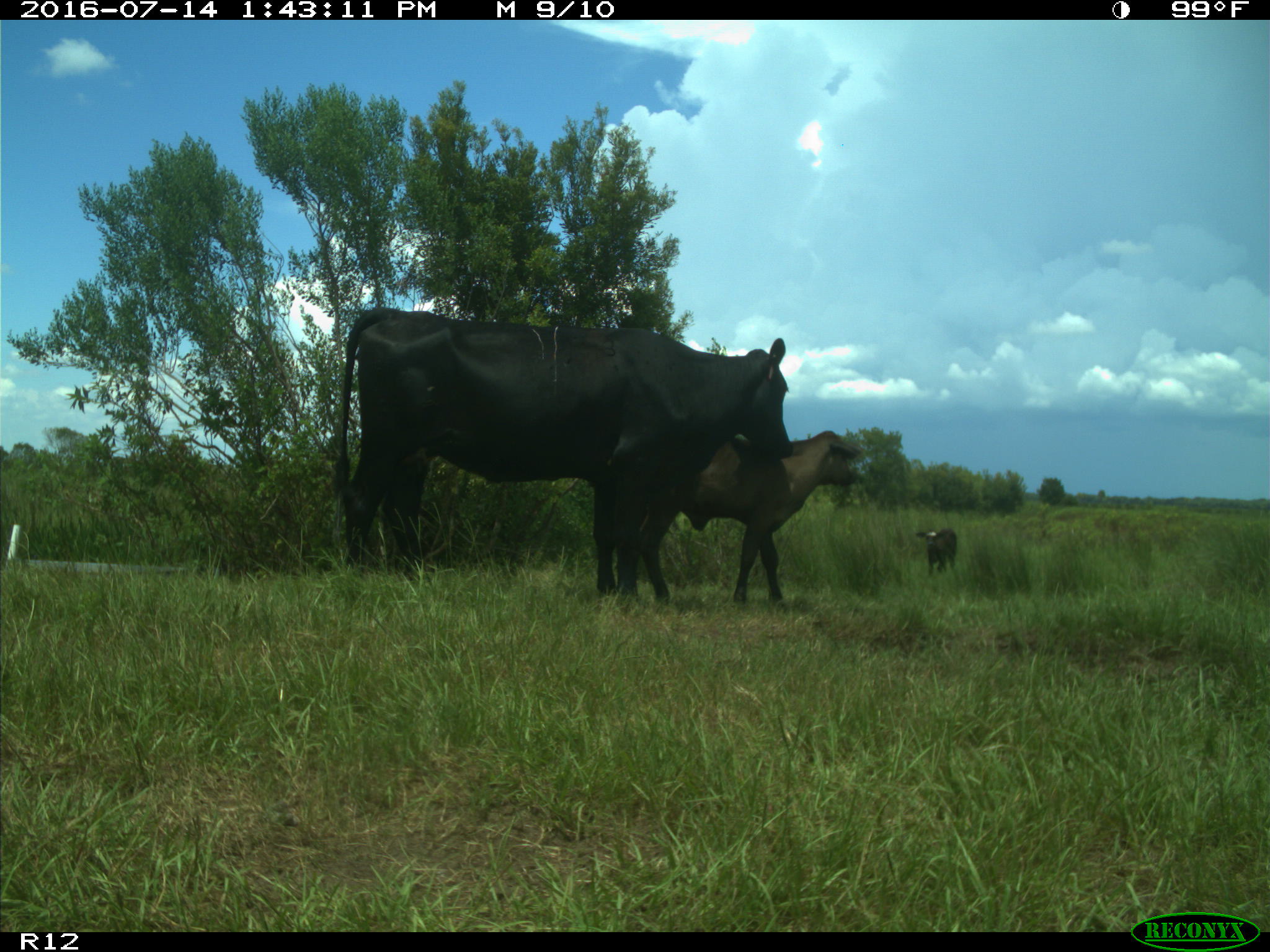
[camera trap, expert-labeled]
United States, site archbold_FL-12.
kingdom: Animalia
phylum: Chordata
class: Mammalia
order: Artiodactyla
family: Bovidae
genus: Bos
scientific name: Bos taurus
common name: domestic cow